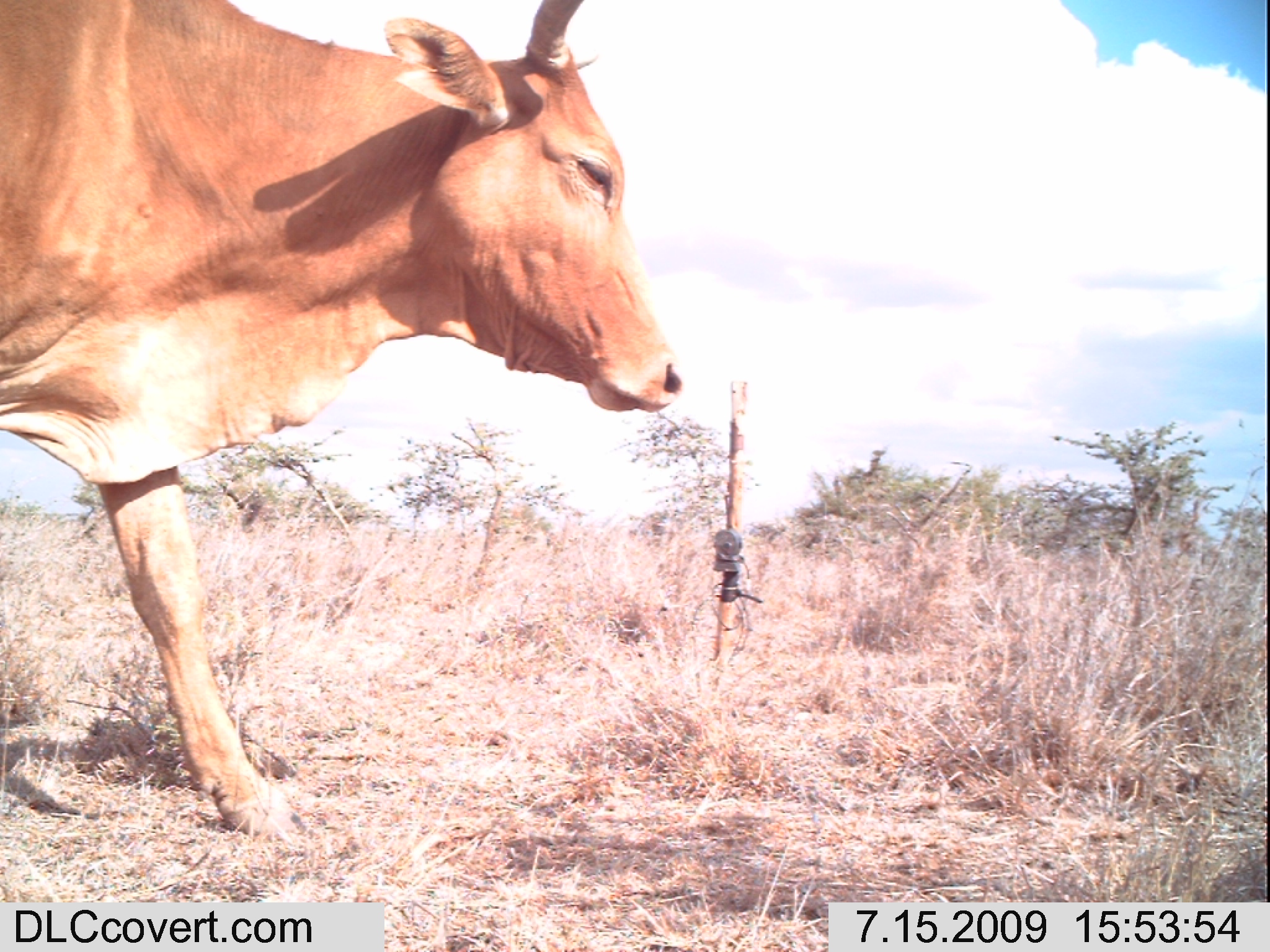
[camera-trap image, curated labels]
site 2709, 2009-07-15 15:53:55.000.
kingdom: Animalia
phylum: Chordata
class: Mammalia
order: Artiodactyla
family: Bovidae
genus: Bos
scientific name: Bos taurus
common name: domestic cattle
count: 1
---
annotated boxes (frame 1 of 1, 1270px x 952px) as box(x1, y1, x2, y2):
bos taurus: box(3, 3, 683, 839)